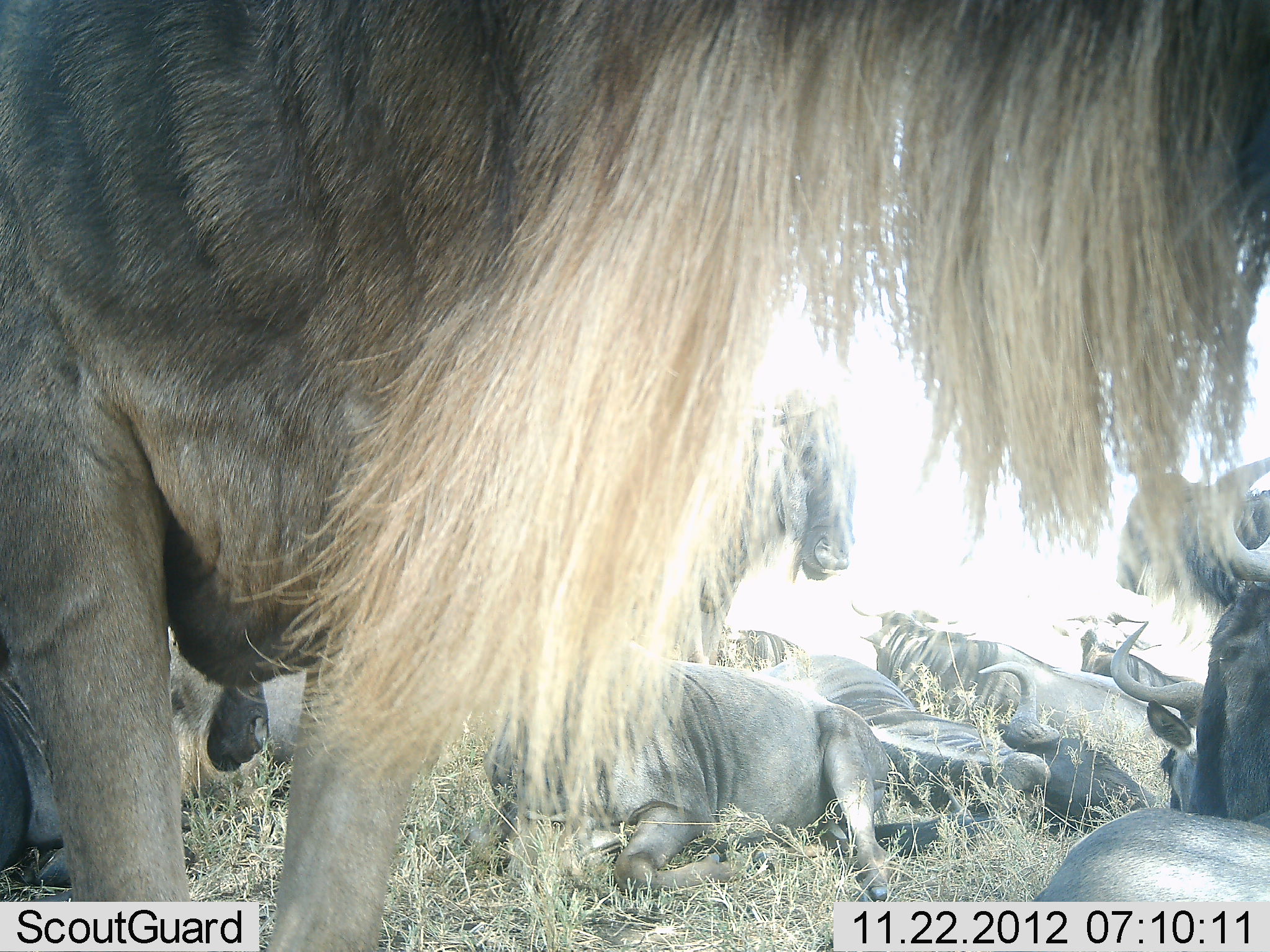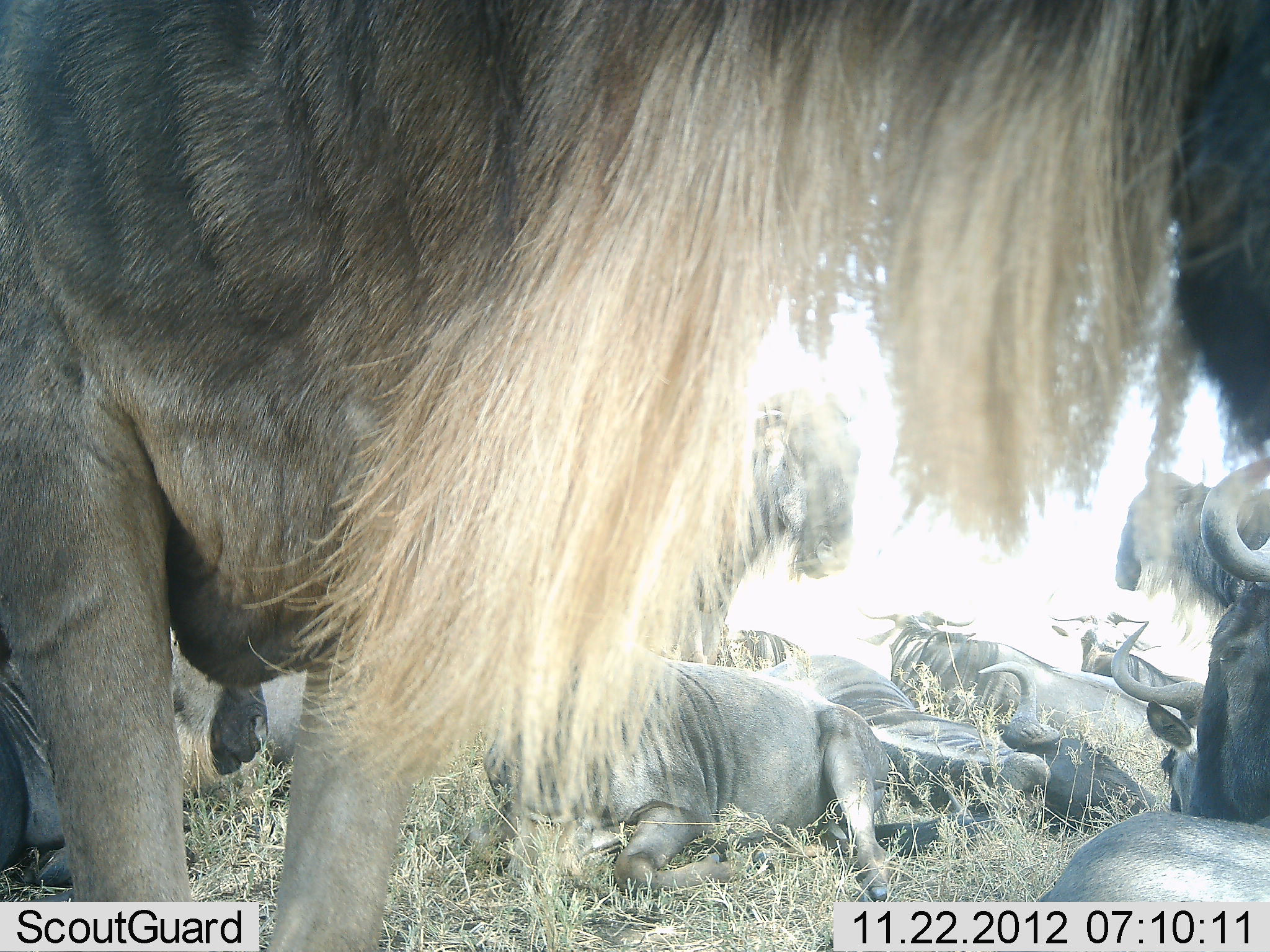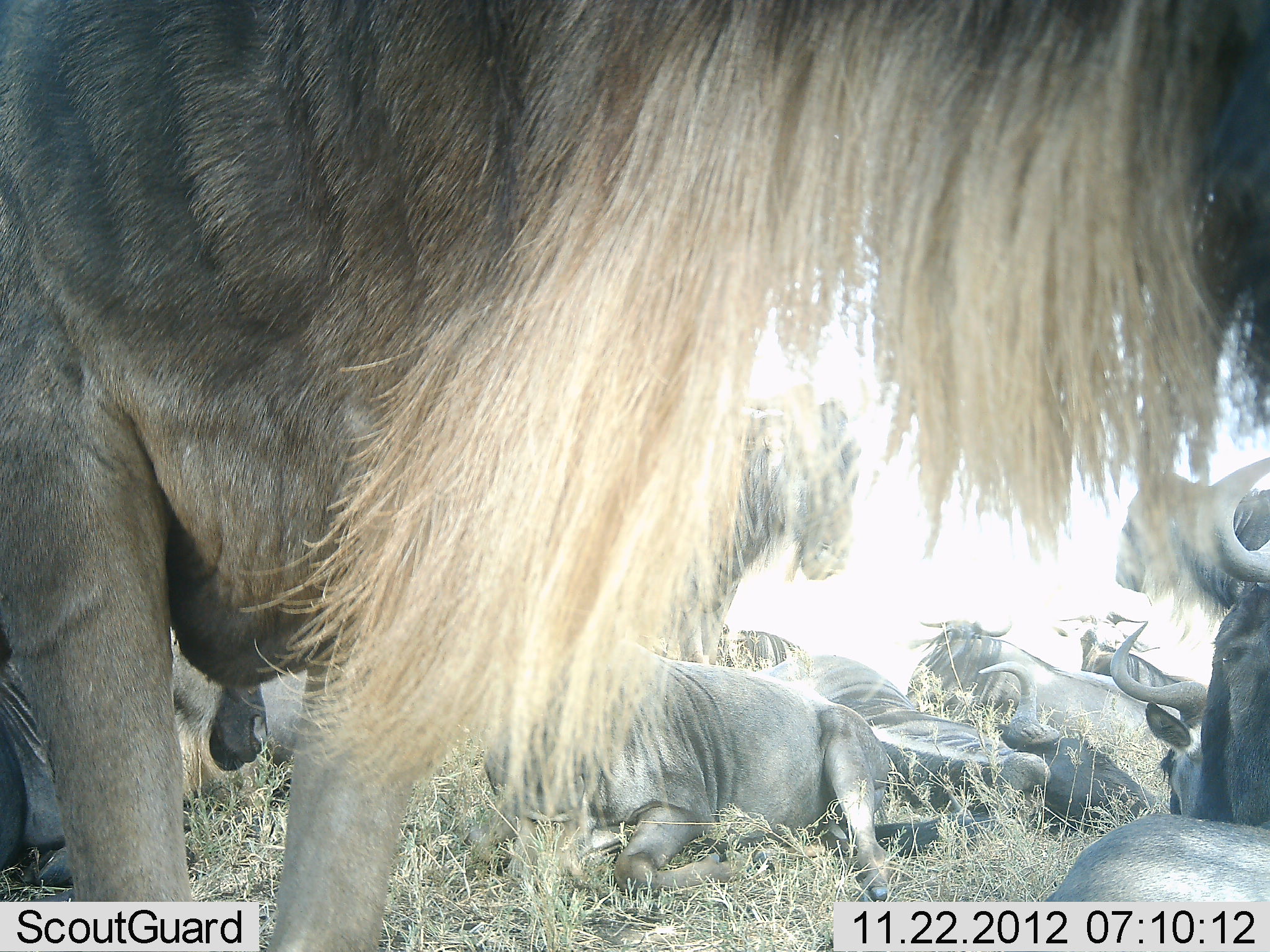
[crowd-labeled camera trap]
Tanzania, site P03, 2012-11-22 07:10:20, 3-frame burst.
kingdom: Animalia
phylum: Chordata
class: Mammalia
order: Artiodactyla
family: Bovidae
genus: Connochaetes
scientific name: Connochaetes taurinus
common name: blue wildebeest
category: wildebeest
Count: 11-50.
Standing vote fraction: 80%.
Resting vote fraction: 80%.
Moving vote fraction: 0%.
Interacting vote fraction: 0%.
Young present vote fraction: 0%.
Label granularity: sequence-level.